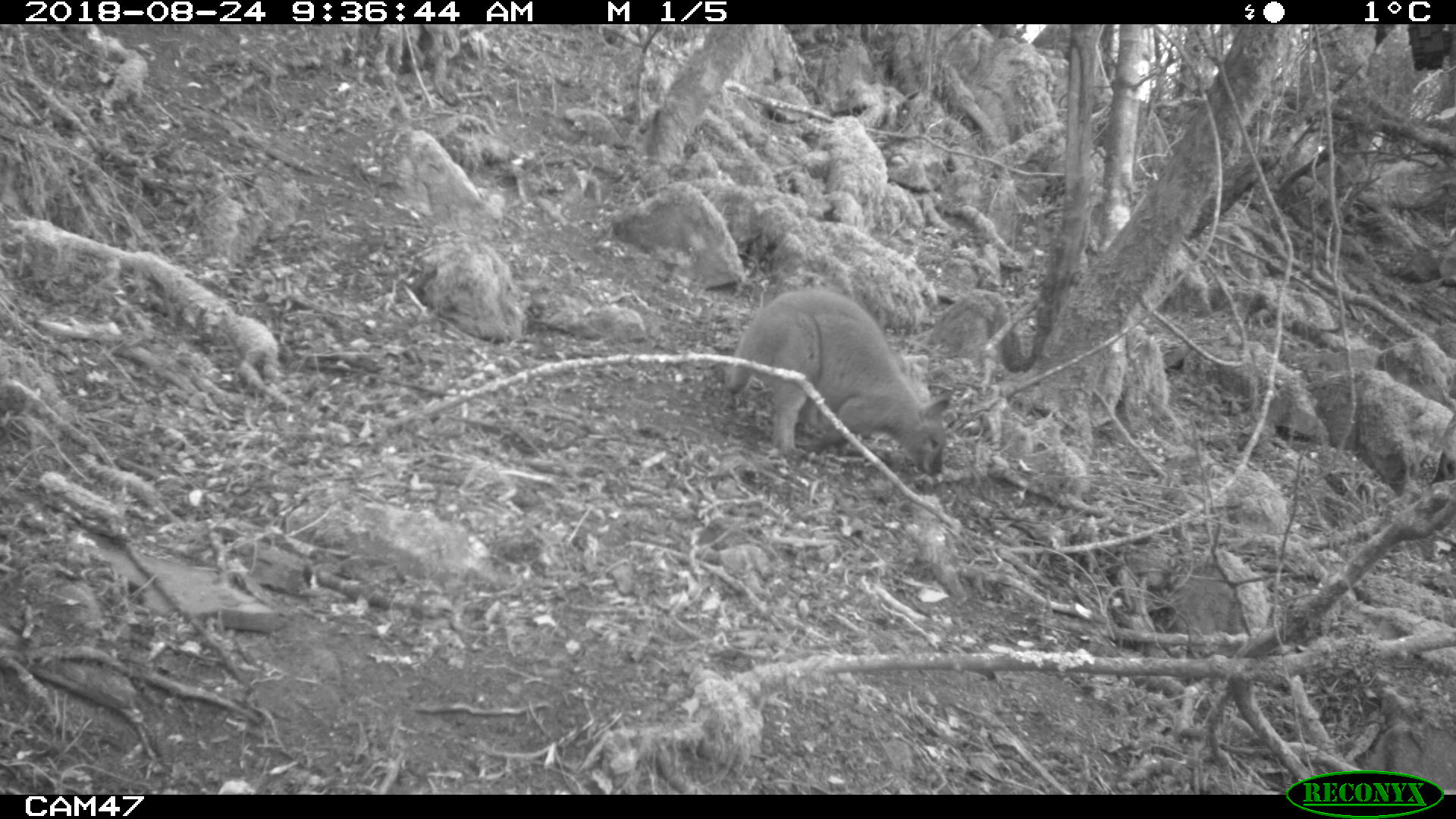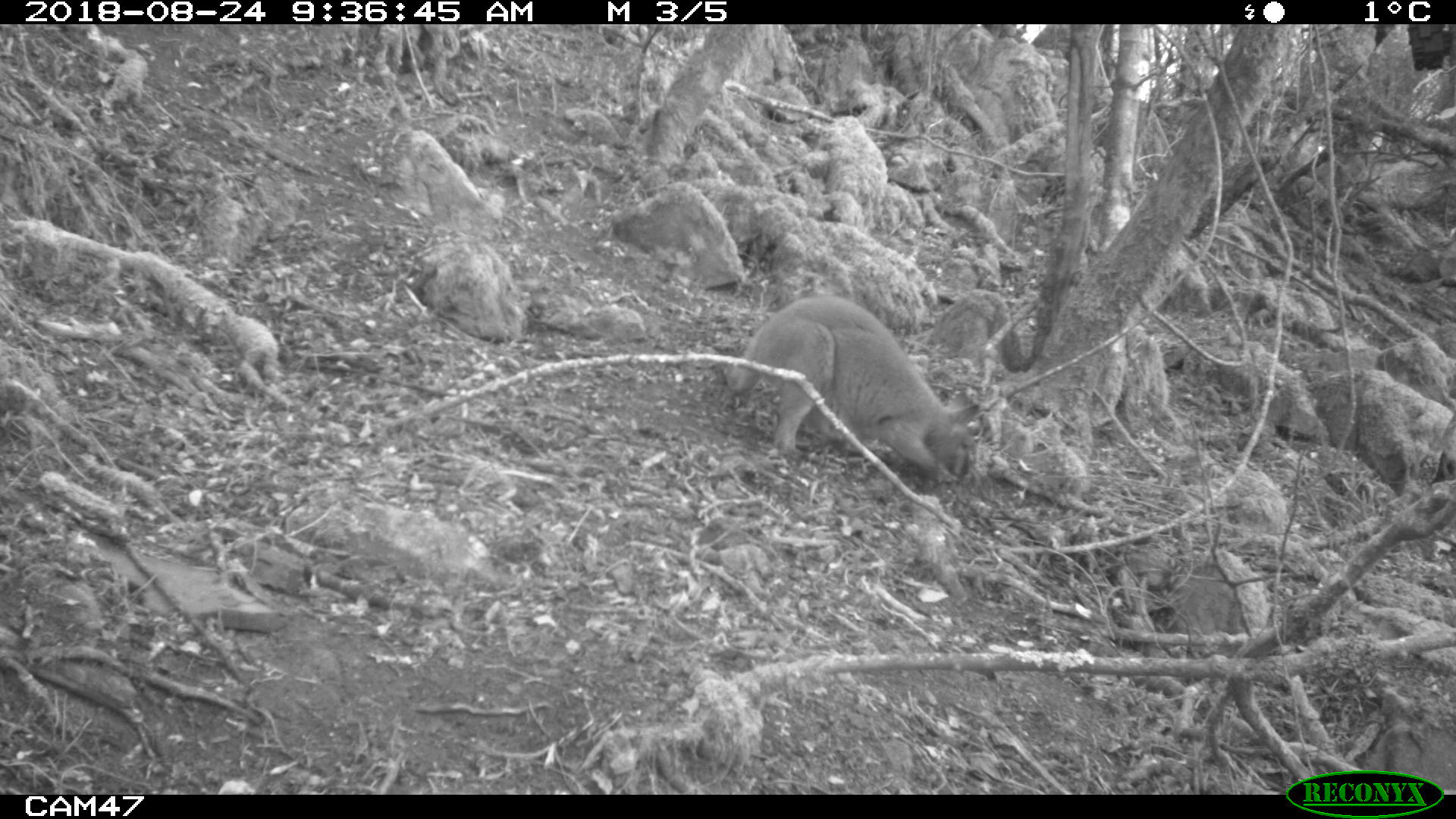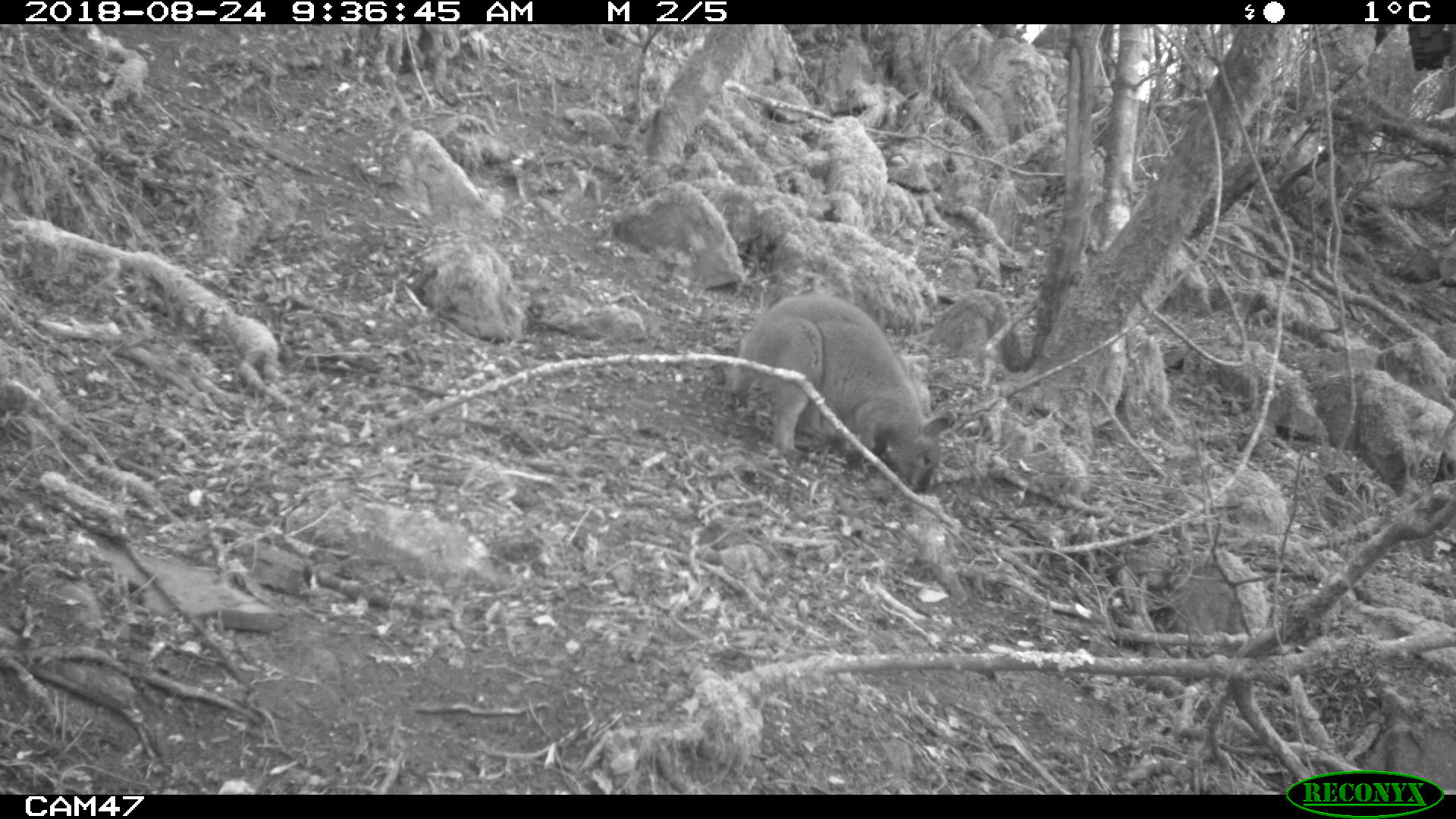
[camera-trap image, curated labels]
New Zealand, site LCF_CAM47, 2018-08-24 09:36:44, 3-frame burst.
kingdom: Animalia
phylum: Chordata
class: Mammalia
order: Diprotodontia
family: Macropodidae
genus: Notamacropus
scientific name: Notamacropus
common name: wallaby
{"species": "wallaby (Notamacropus)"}